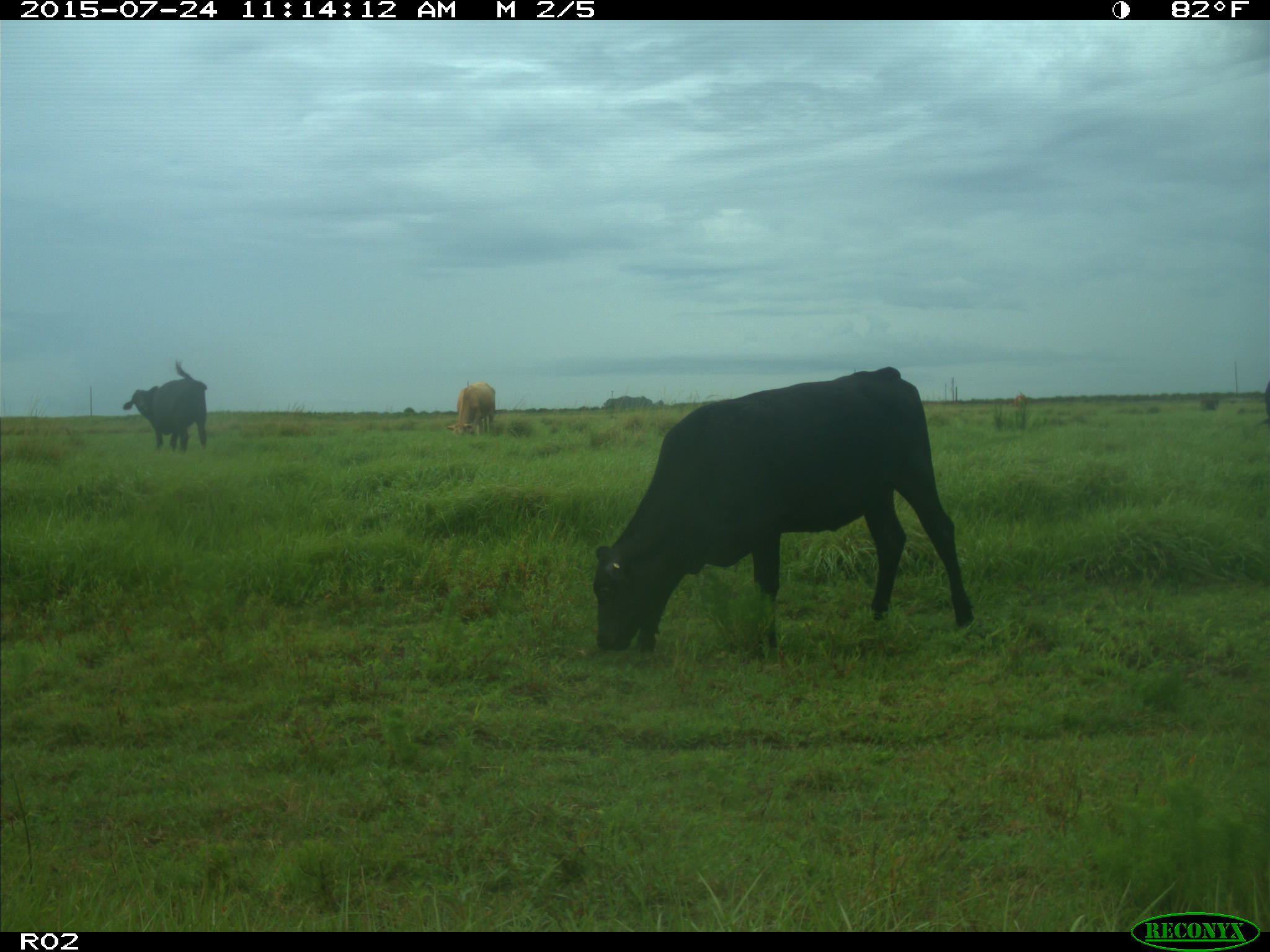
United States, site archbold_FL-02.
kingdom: Animalia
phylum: Chordata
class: Mammalia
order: Artiodactyla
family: Bovidae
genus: Bos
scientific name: Bos taurus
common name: domestic cow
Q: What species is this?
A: Bos taurus (domestic cow).